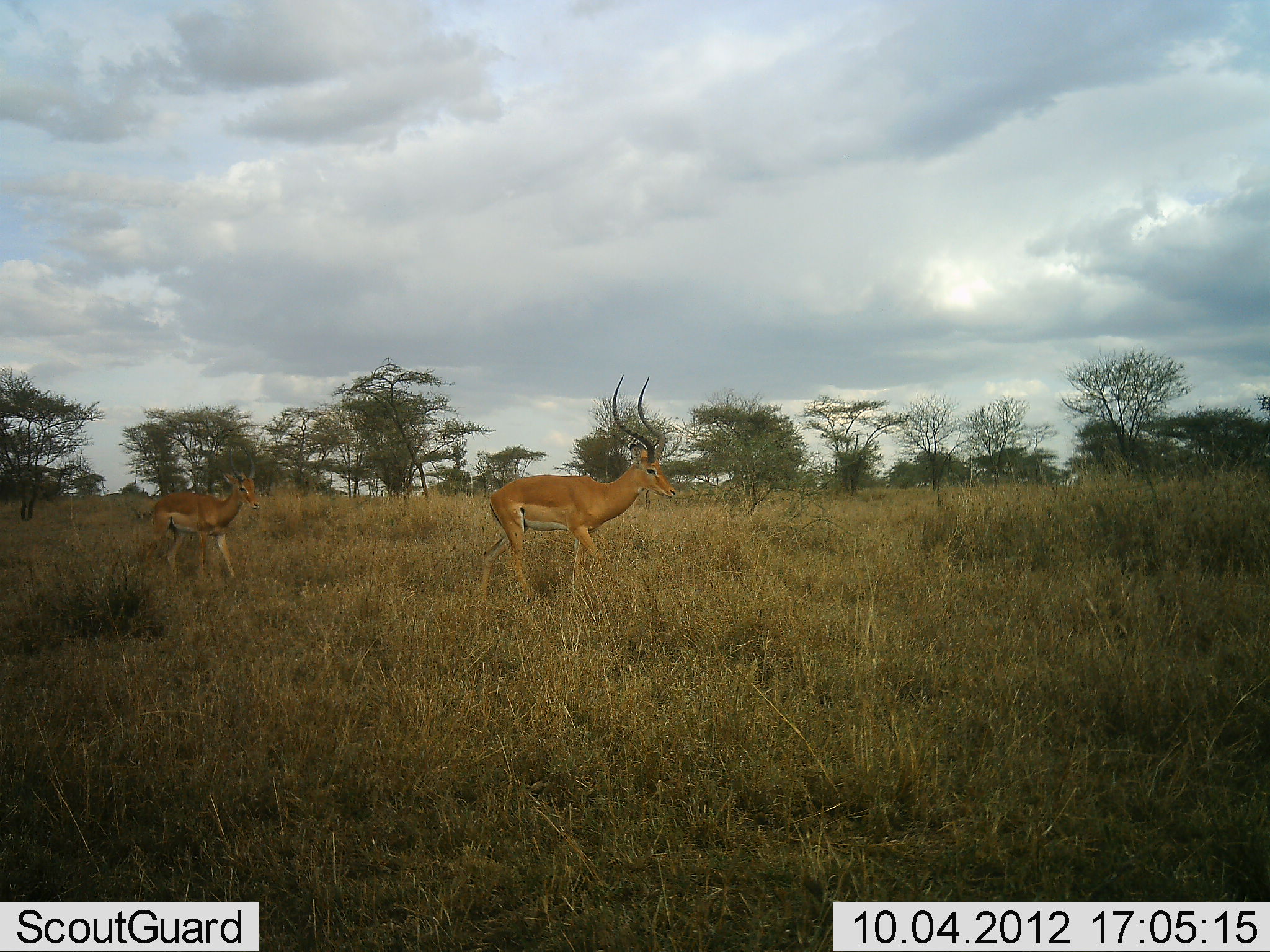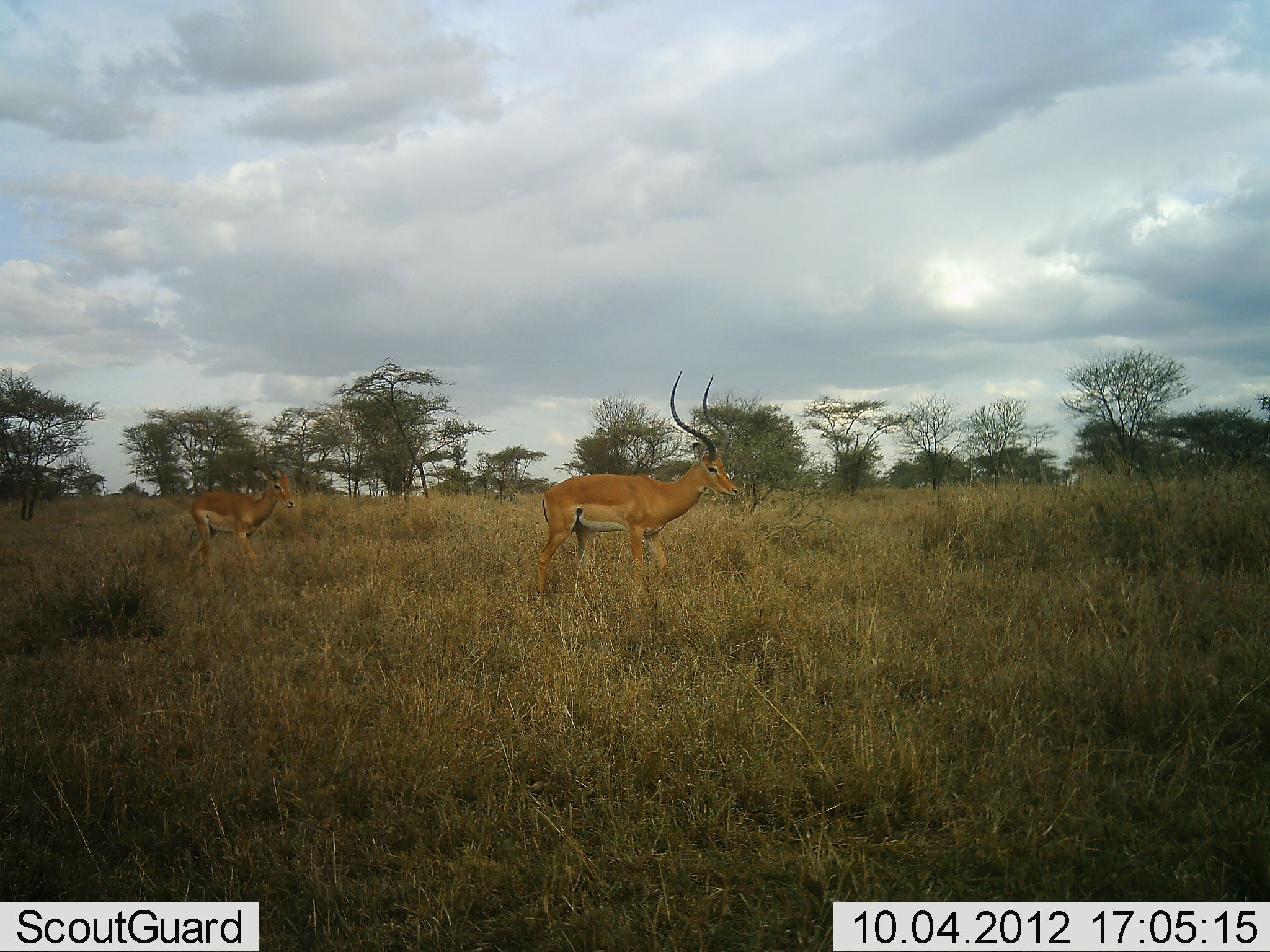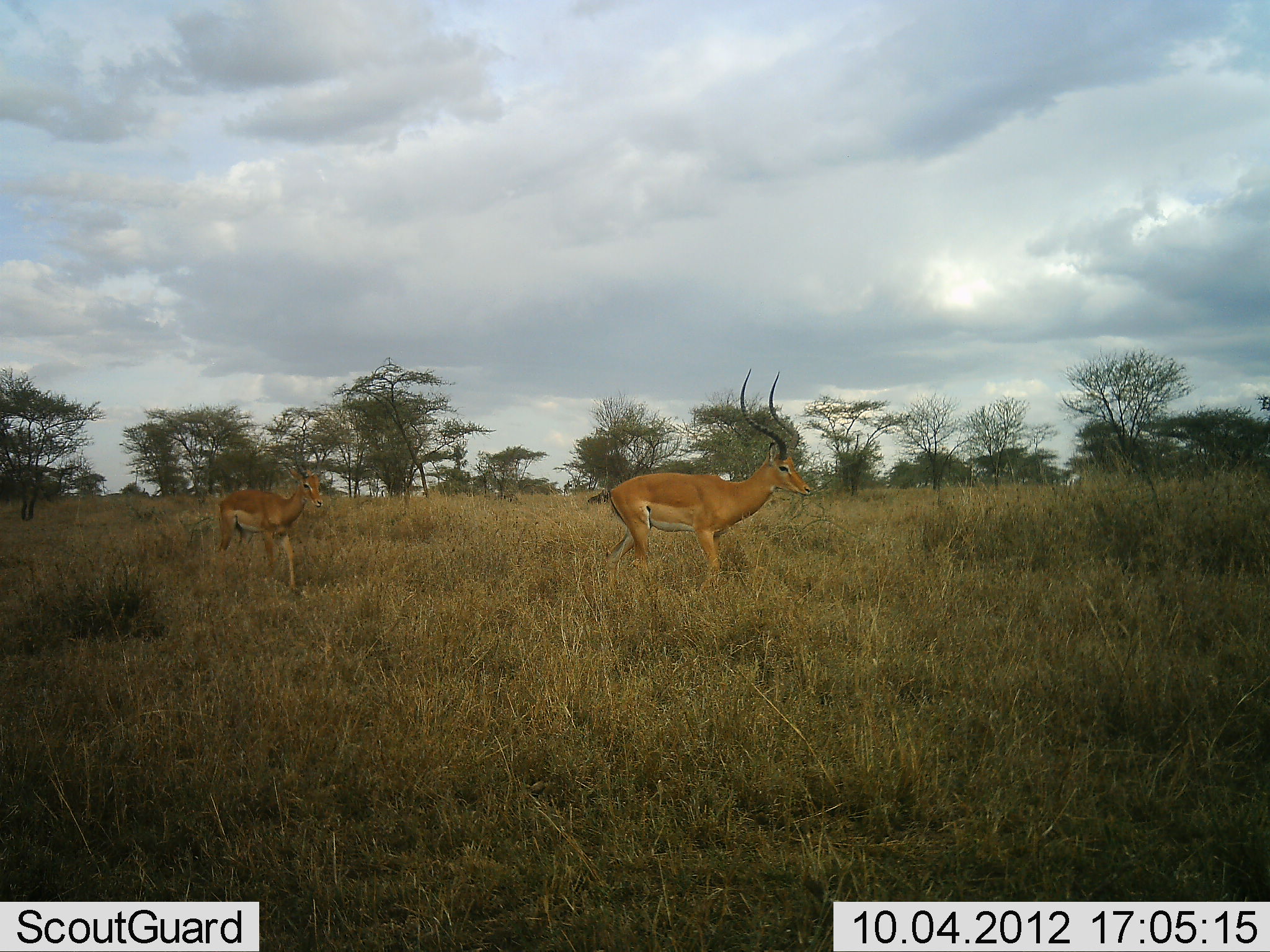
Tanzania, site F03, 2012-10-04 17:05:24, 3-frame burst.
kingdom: Animalia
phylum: Chordata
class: Mammalia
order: Artiodactyla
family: Bovidae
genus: Aepyceros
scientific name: Aepyceros melampus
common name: impala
Impala (Aepyceros melampus), count 2. Behavior (volunteer vote fractions): standing 0%, resting 0%, moving 100%, interacting 0%. Young present (vote fraction): 0%. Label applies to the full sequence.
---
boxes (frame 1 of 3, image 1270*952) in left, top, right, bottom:
animal: 476, 374, 679, 605; 129, 451, 261, 584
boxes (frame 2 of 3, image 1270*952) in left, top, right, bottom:
animal: 533, 372, 740, 607; 180, 439, 296, 584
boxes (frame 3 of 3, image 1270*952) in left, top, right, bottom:
animal: 605, 368, 813, 598; 216, 465, 325, 594